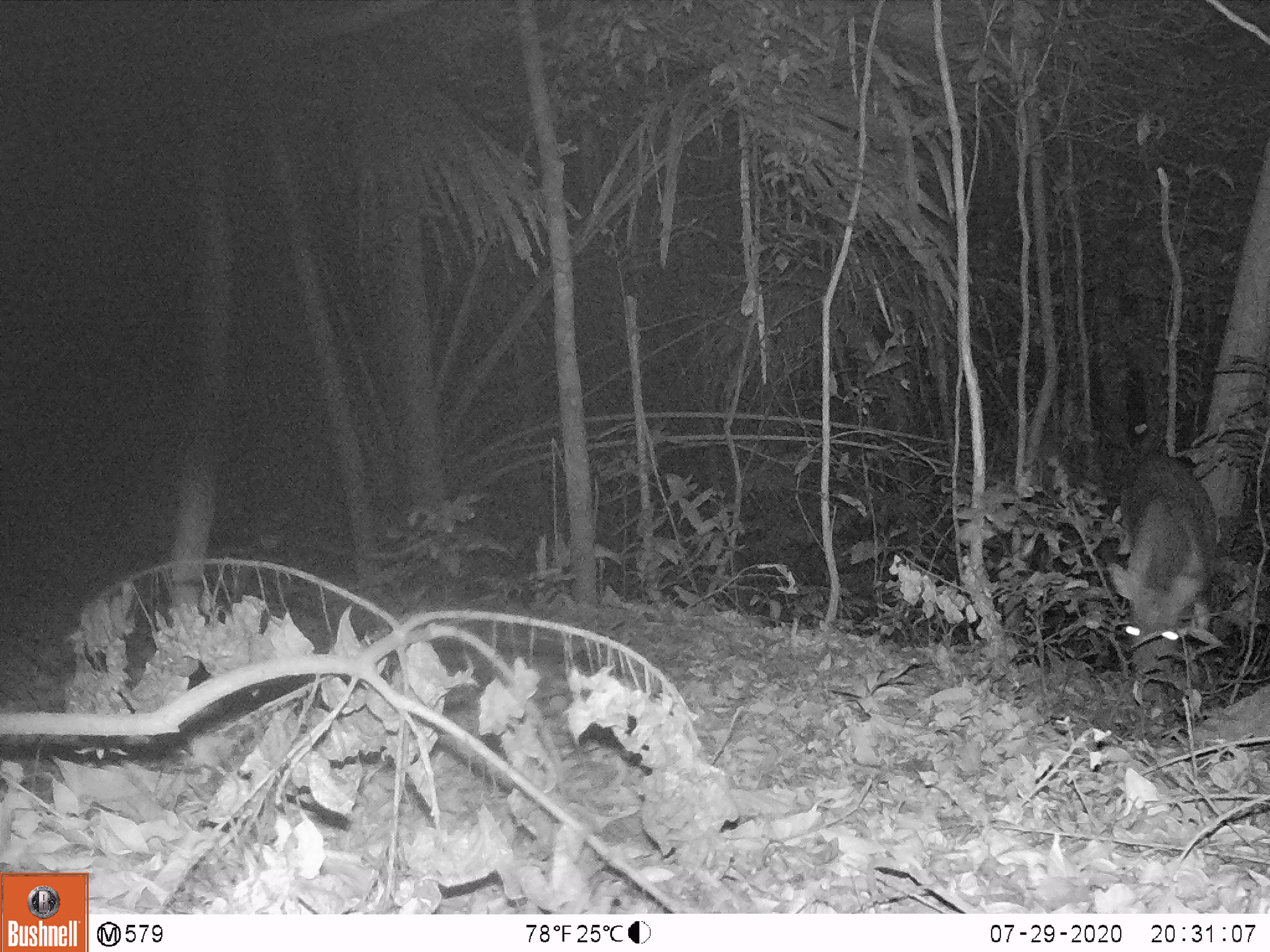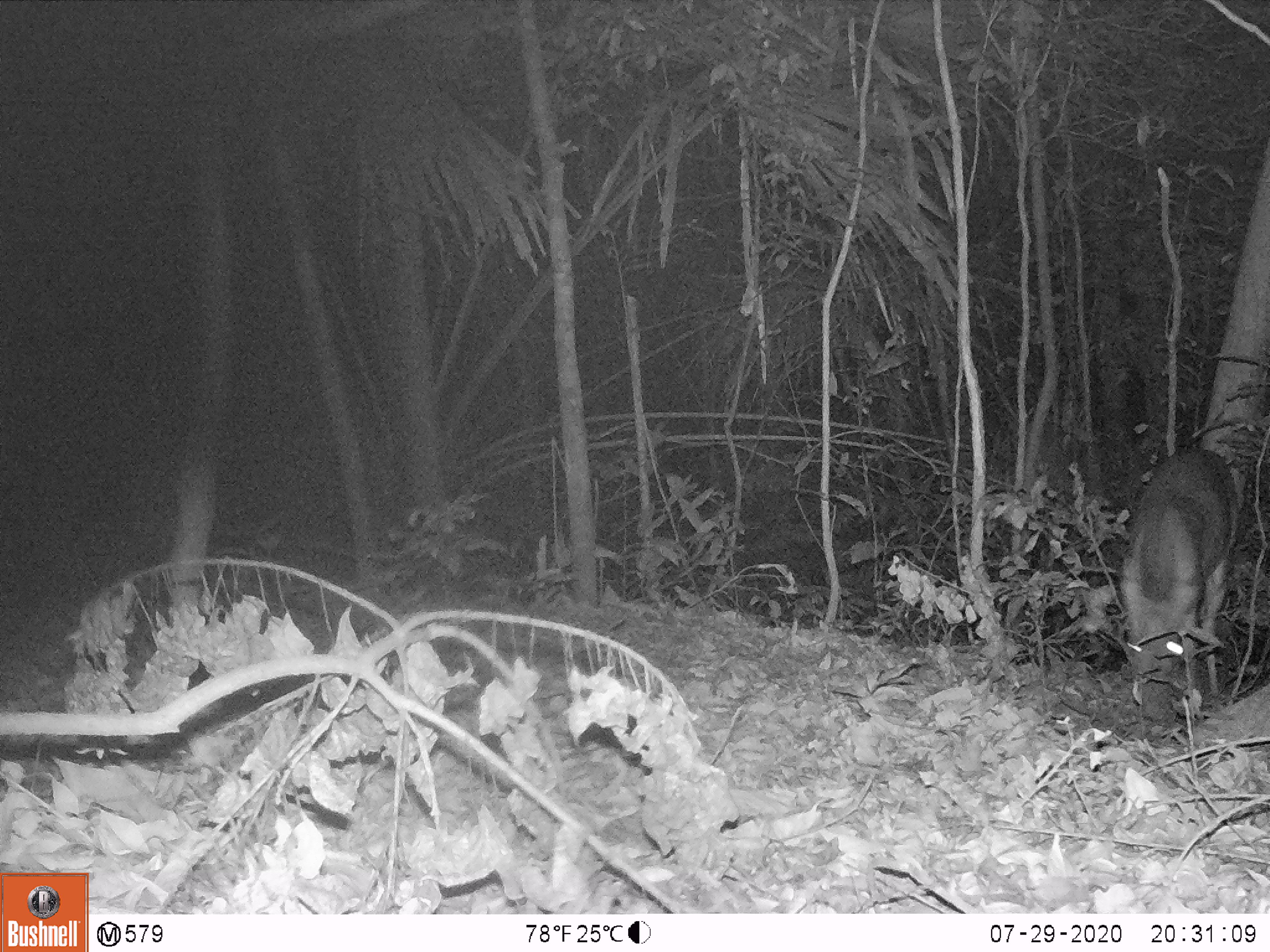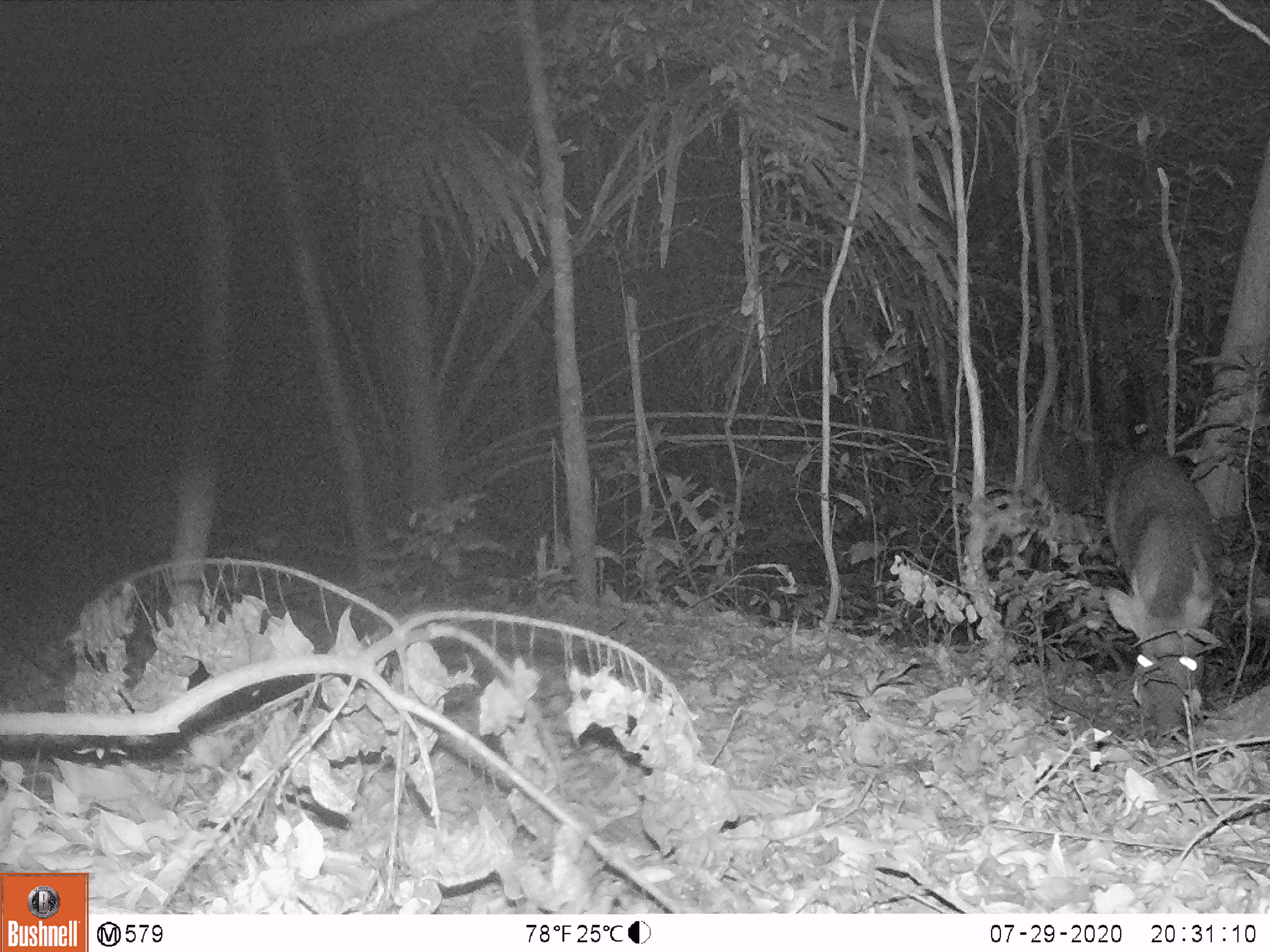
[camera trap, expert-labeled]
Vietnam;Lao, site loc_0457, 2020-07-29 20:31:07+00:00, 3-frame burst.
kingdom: Animalia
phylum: Chordata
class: Mammalia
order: Artiodactyla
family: Cervidae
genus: Muntiacus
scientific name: Muntiacus vuquangensis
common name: large-antlered muntjac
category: large antlered muntjac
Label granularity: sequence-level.